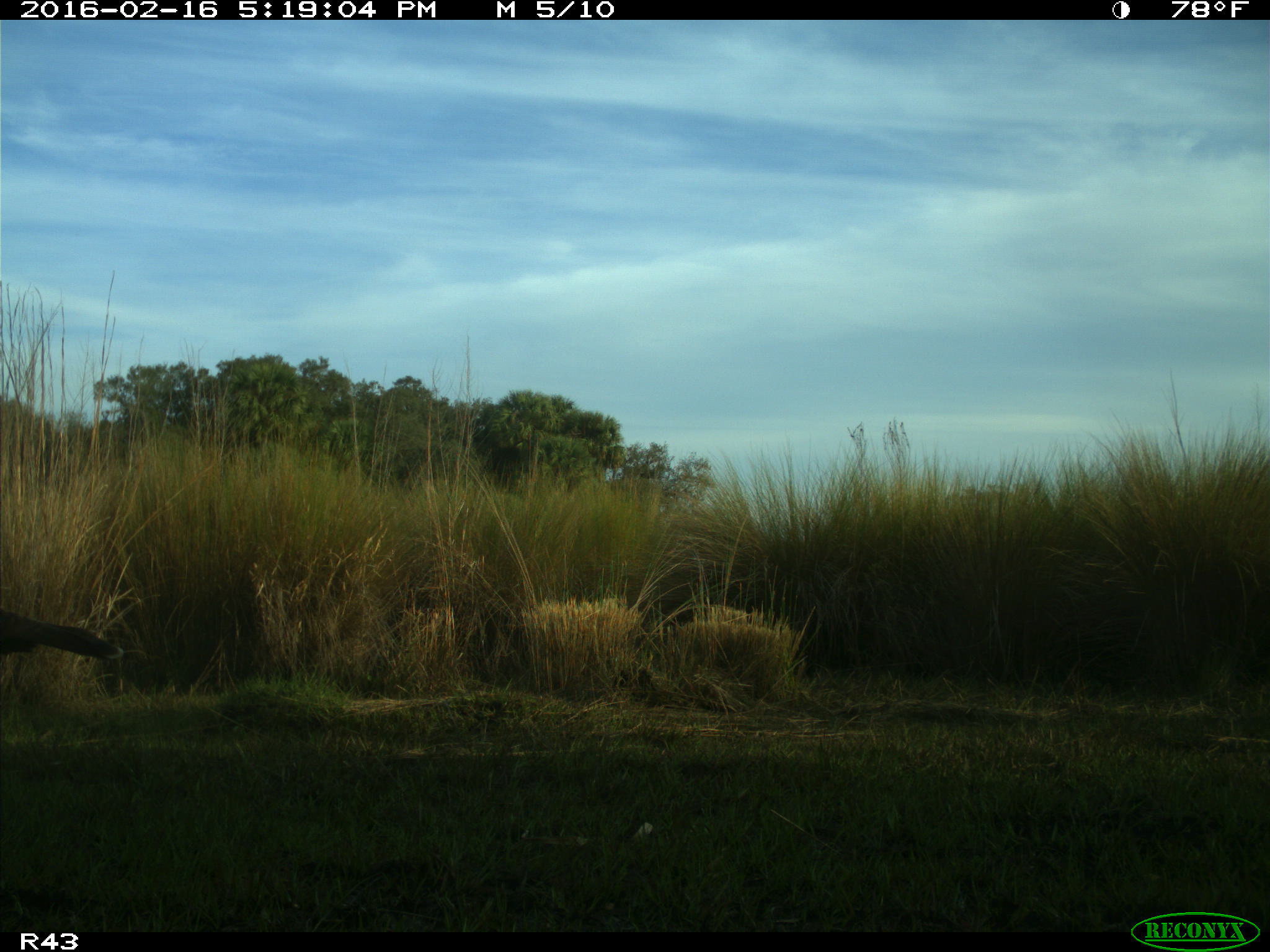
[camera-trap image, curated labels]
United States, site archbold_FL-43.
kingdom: Animalia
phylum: Chordata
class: Aves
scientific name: Aves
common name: birds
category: unidentified bird